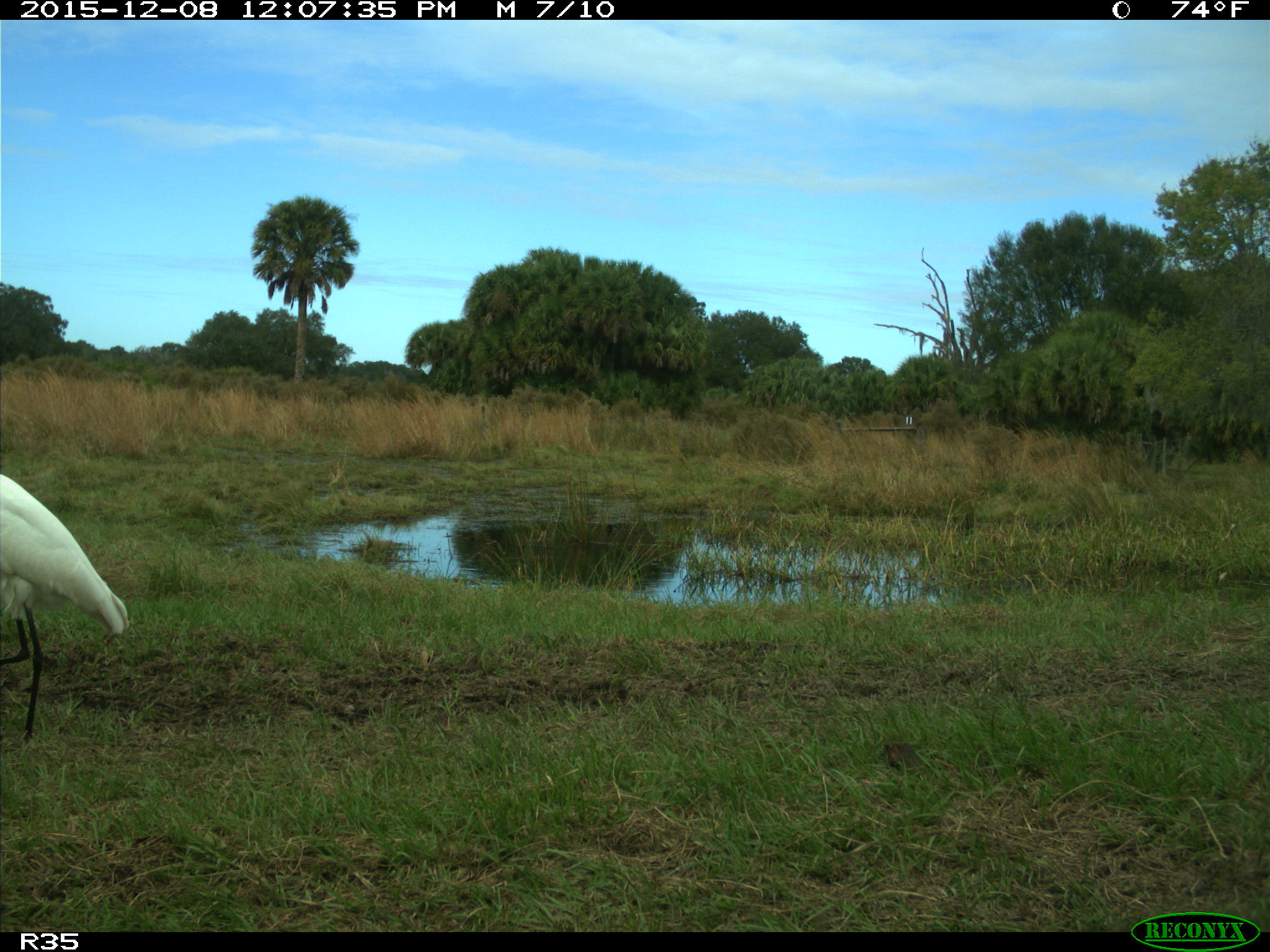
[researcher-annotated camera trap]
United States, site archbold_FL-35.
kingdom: Animalia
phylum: Chordata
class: Aves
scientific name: Aves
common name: birds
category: unidentified bird